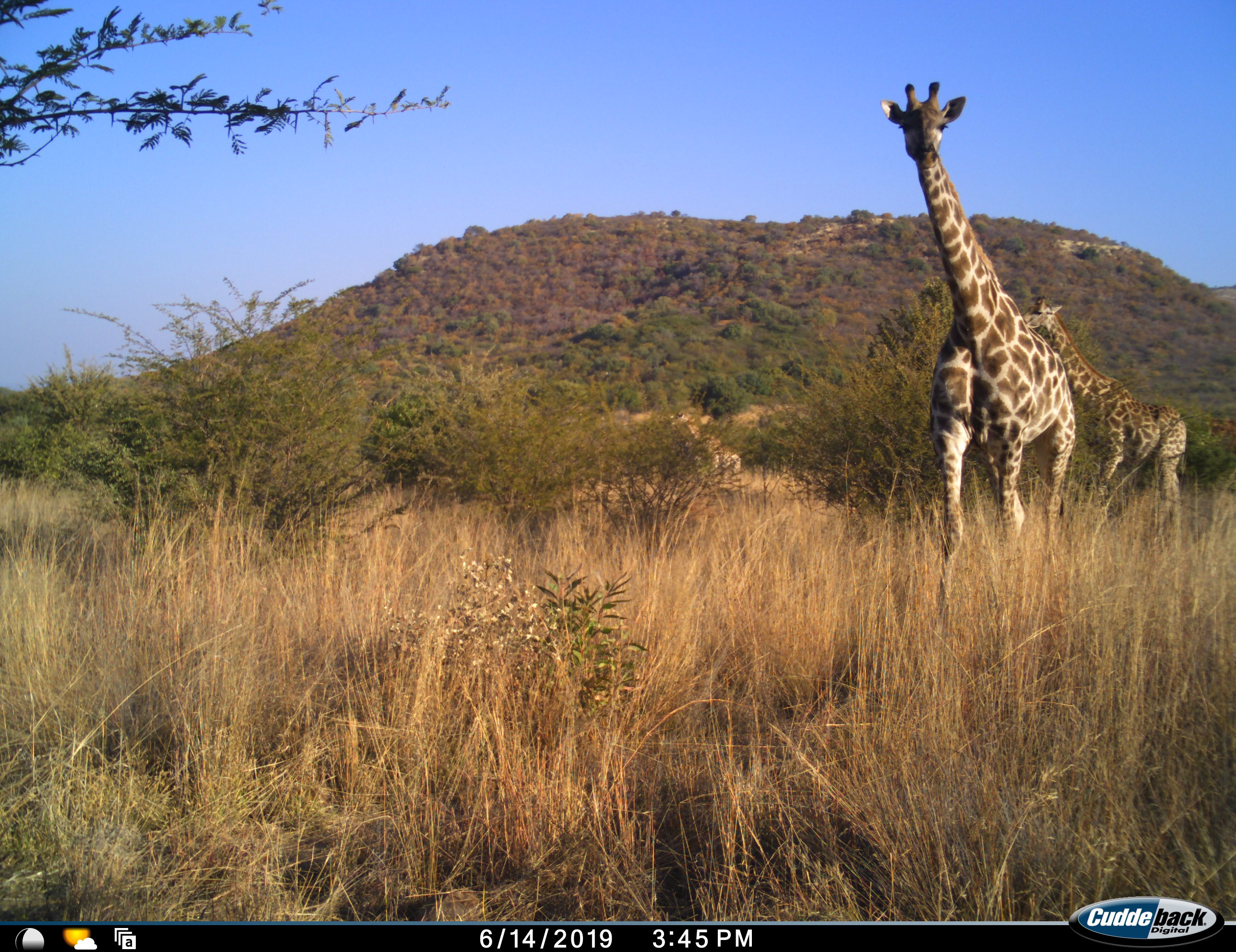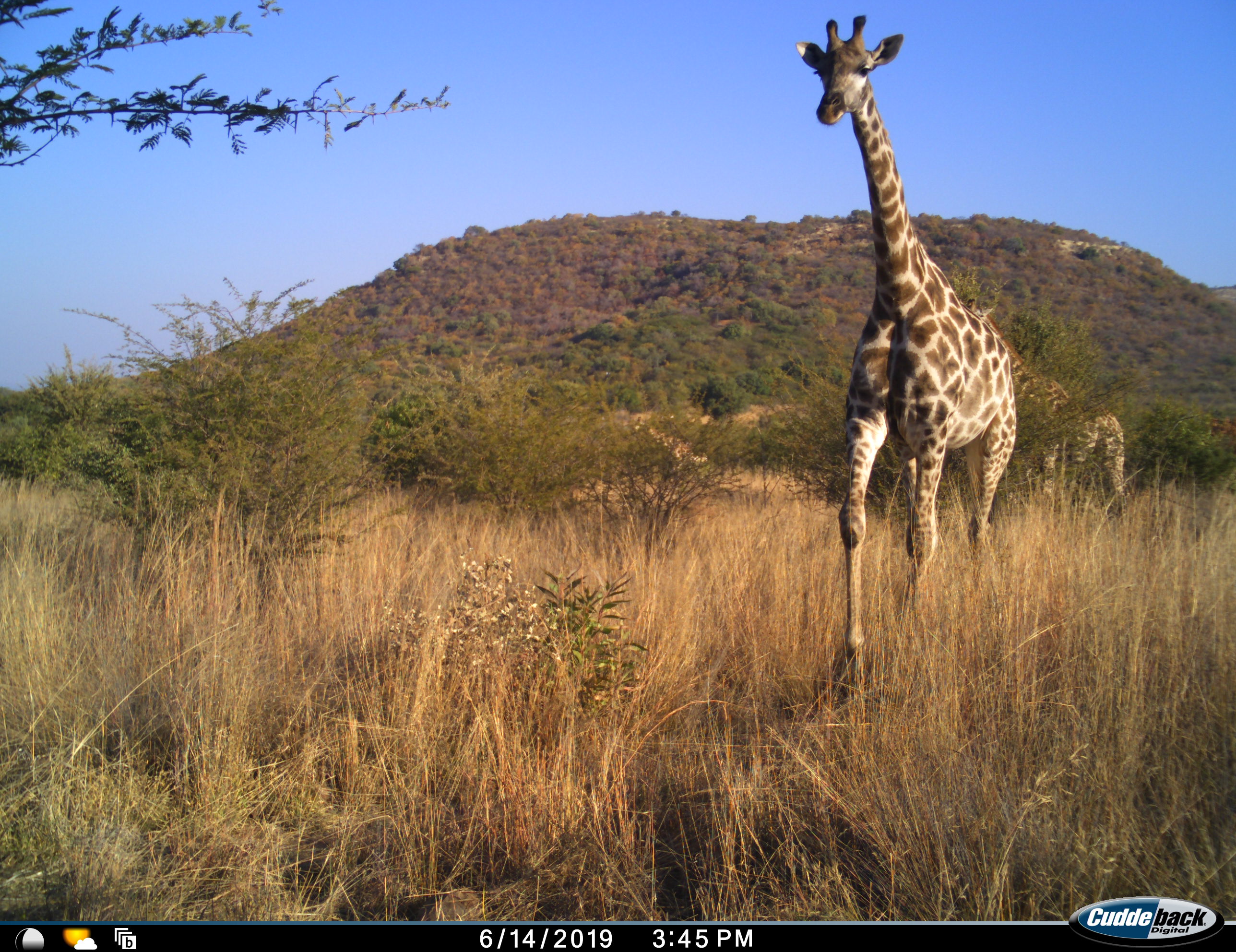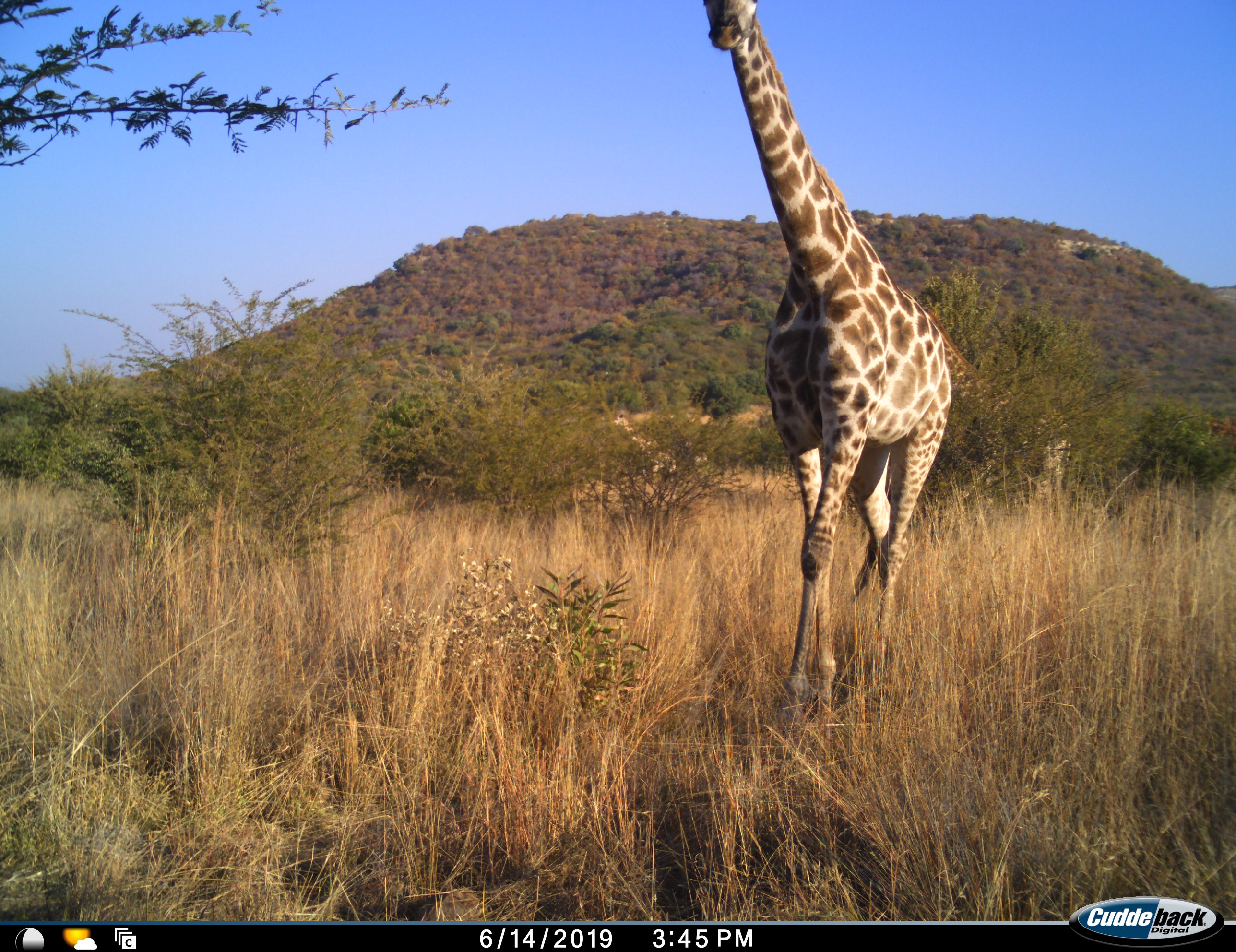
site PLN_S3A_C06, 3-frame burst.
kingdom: Animalia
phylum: Chordata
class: Mammalia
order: Artiodactyla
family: Giraffidae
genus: Giraffa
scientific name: Giraffa camelopardalis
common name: giraffe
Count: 3.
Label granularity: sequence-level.